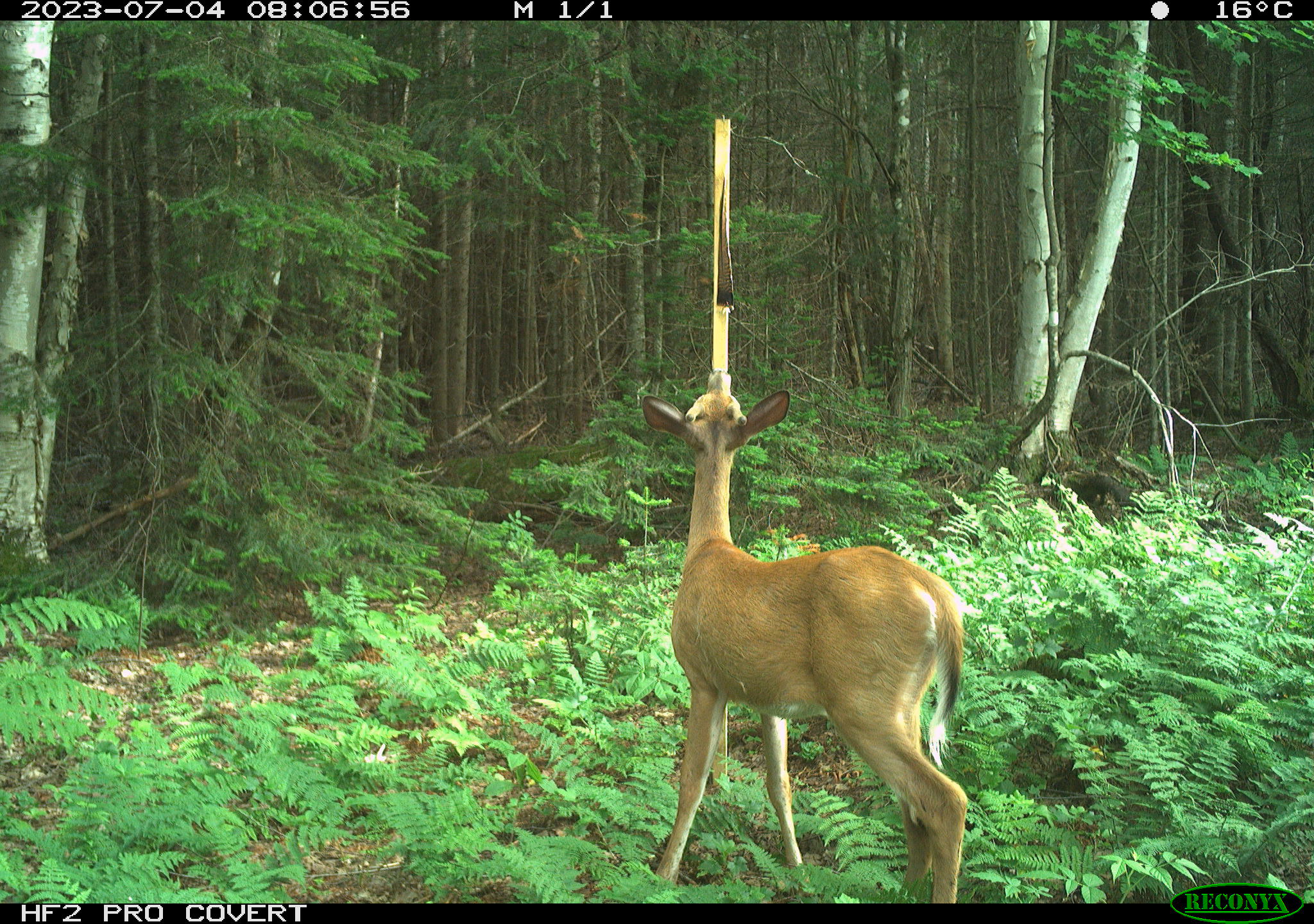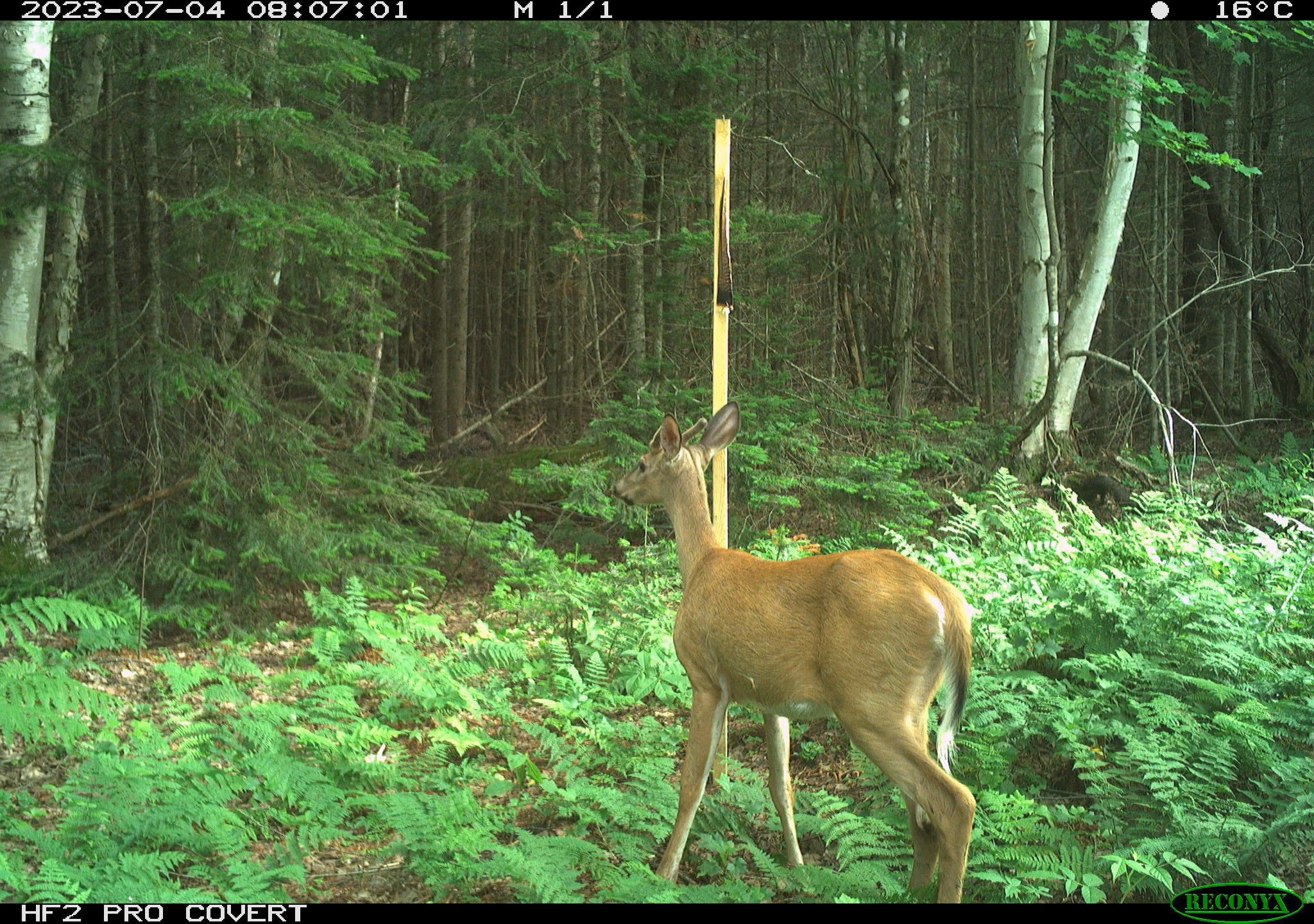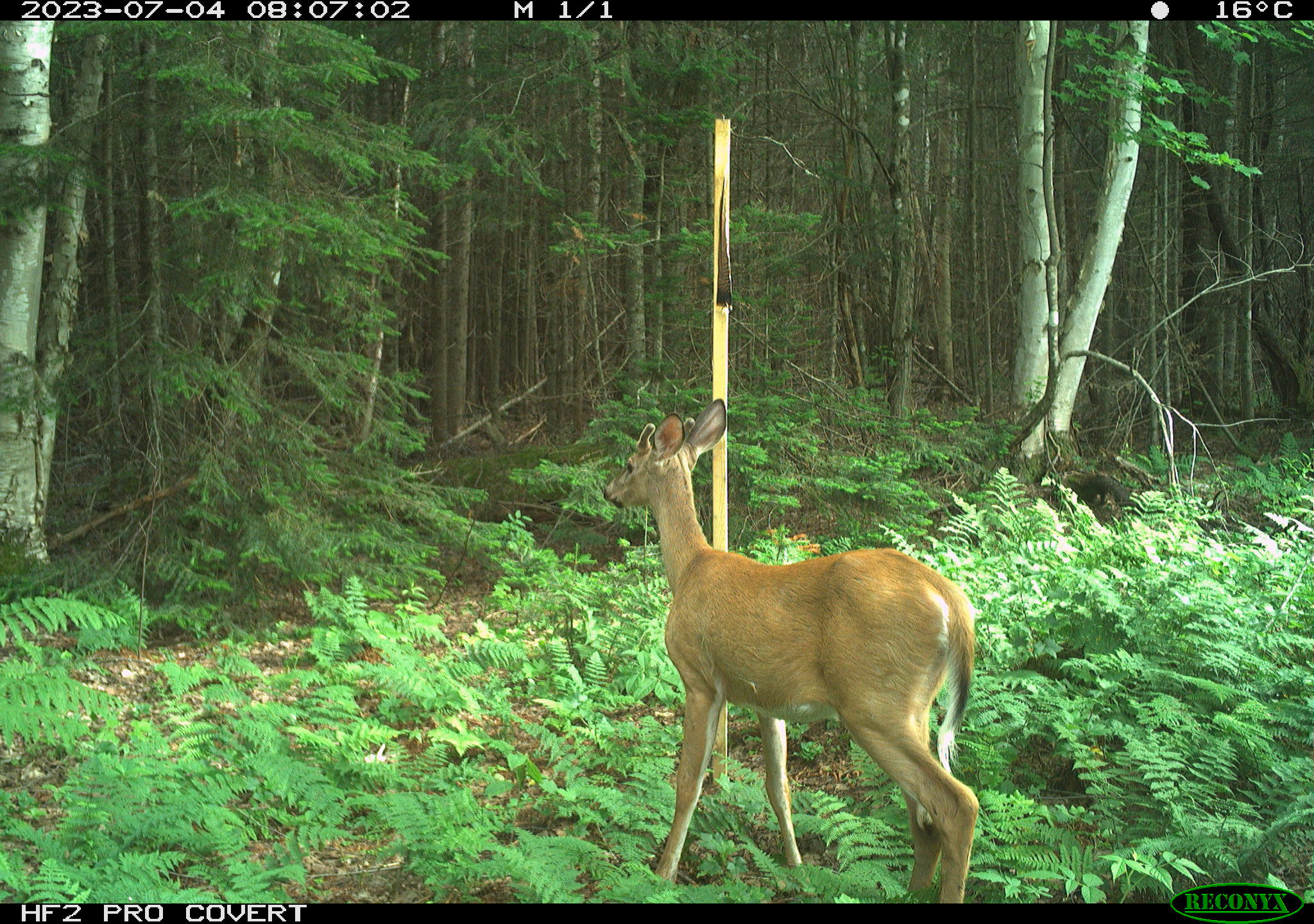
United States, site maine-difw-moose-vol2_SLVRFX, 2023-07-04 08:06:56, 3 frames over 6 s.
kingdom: Animalia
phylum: Chordata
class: Mammalia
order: Artiodactyla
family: Cervidae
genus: Odocoileus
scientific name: Odocoileus virginianus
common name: white-tailed deer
White-tailed deer (Odocoileus virginianus).